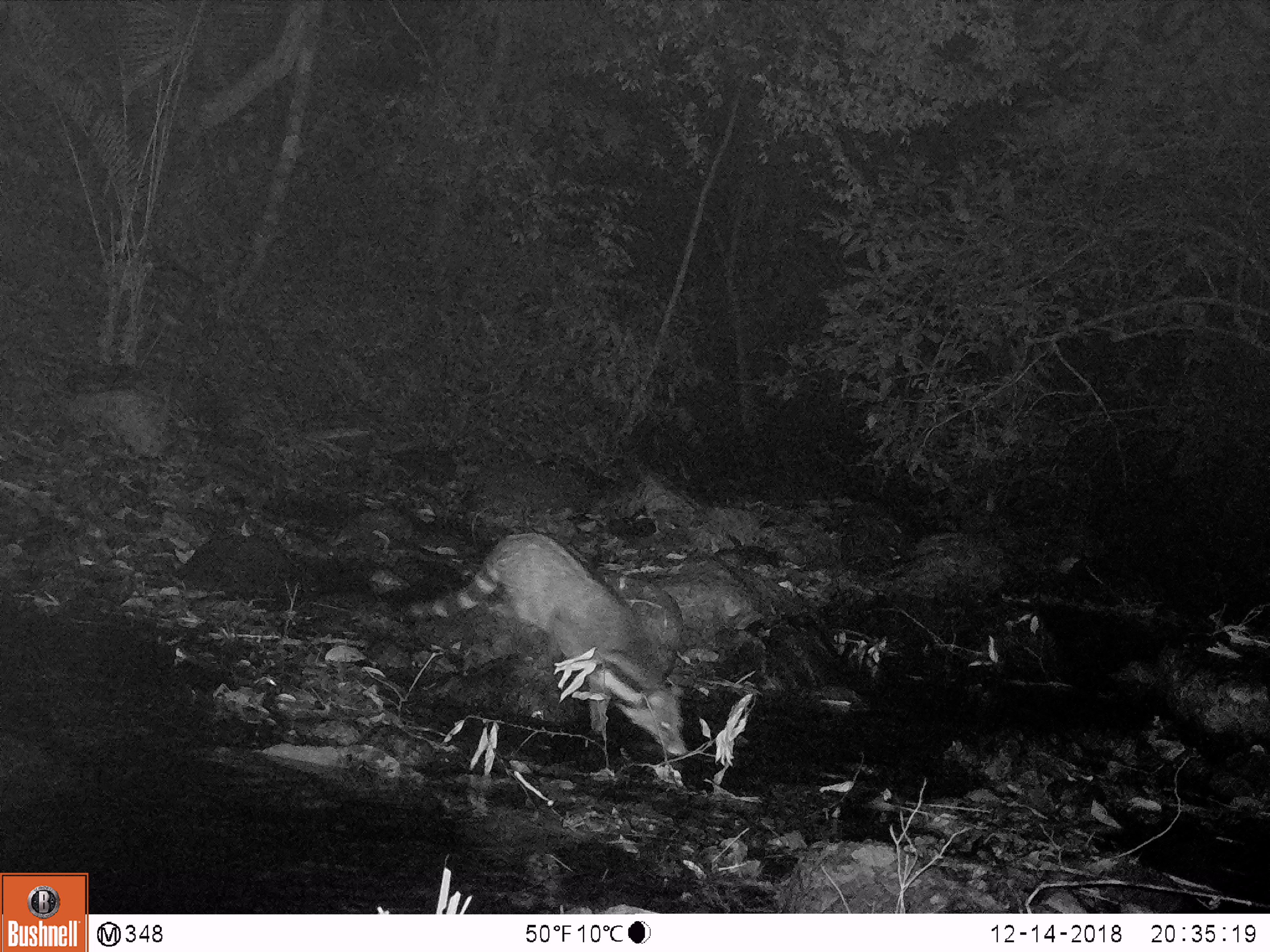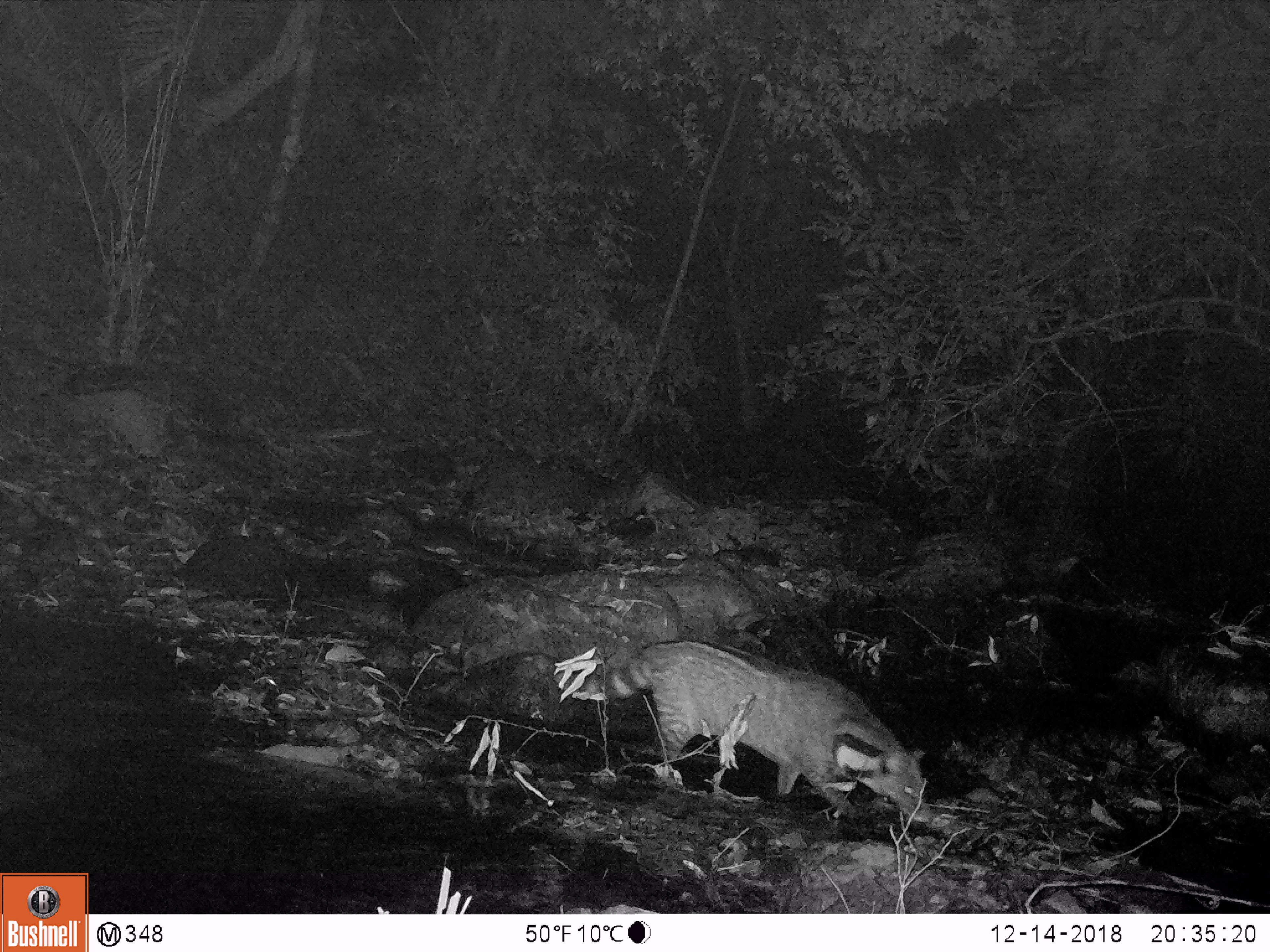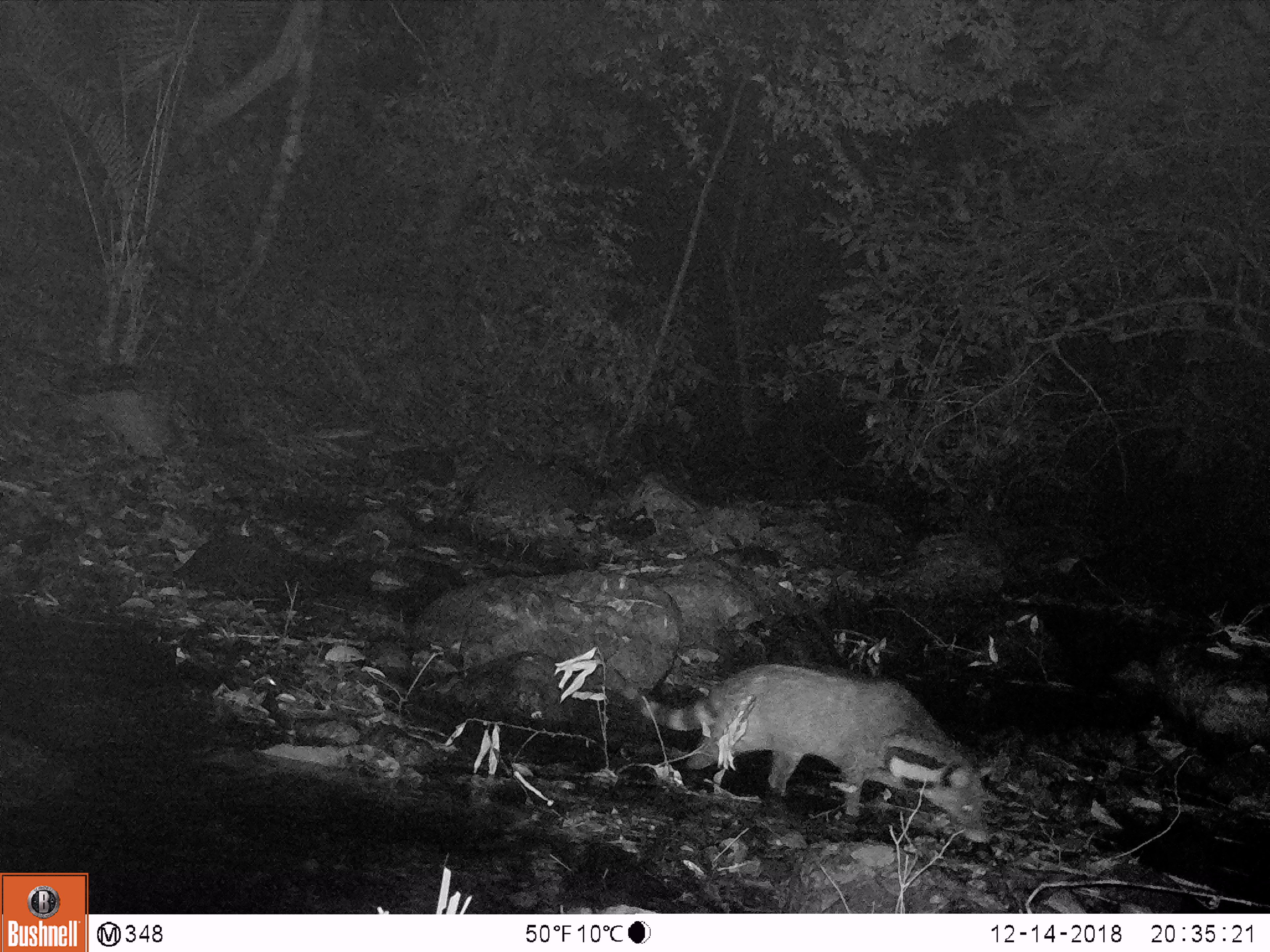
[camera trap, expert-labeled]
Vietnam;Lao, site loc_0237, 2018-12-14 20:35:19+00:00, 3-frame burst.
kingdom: Animalia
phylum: Chordata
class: Mammalia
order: Carnivora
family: Viverridae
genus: Viverra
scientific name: Viverra zibetha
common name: large indian civet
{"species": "large indian civet (Viverra zibetha)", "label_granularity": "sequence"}